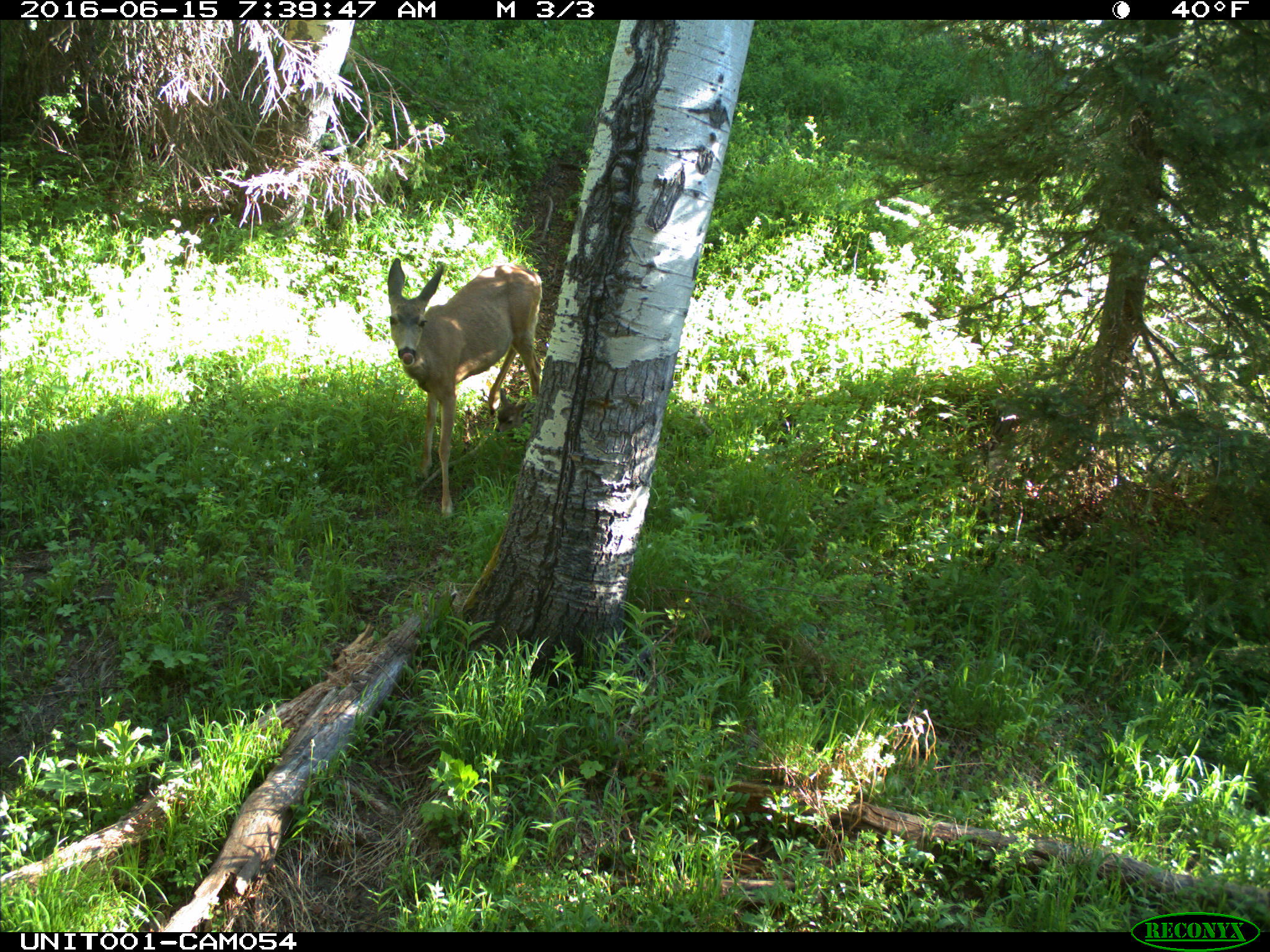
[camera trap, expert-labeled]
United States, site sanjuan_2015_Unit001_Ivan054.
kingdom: Animalia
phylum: Chordata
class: Mammalia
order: Artiodactyla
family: Cervidae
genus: Odocoileus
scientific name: Odocoileus hemionus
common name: mule deer